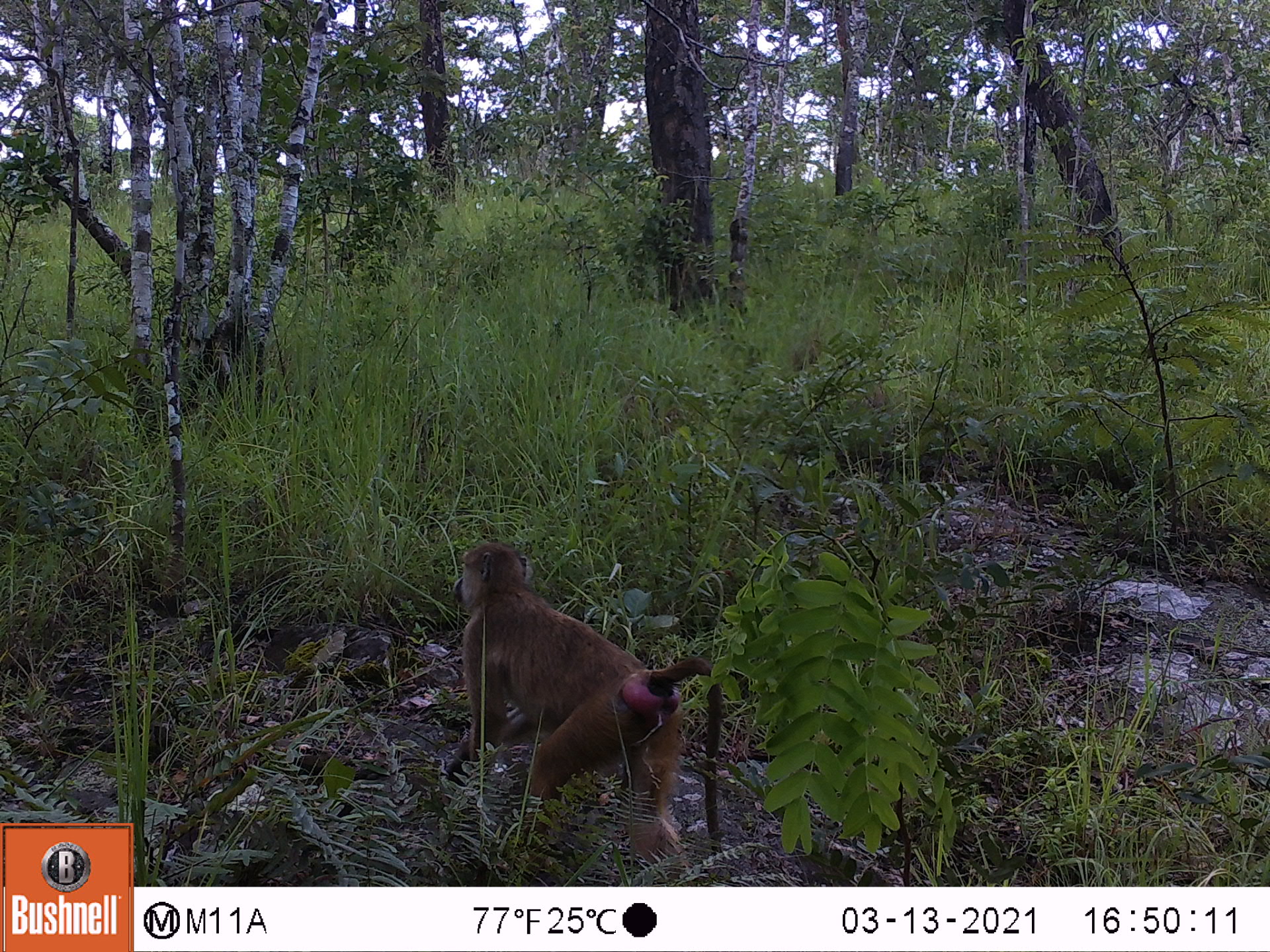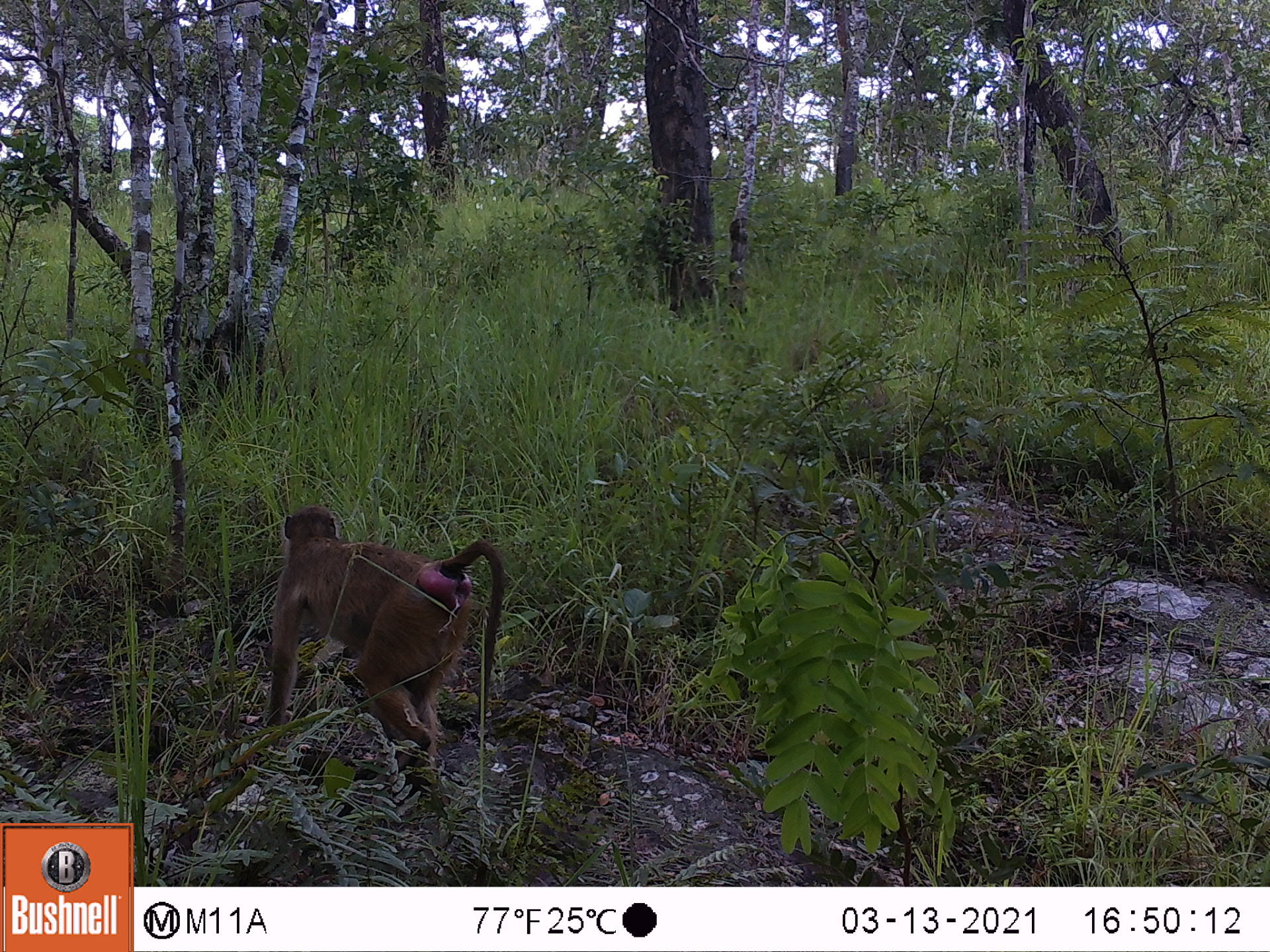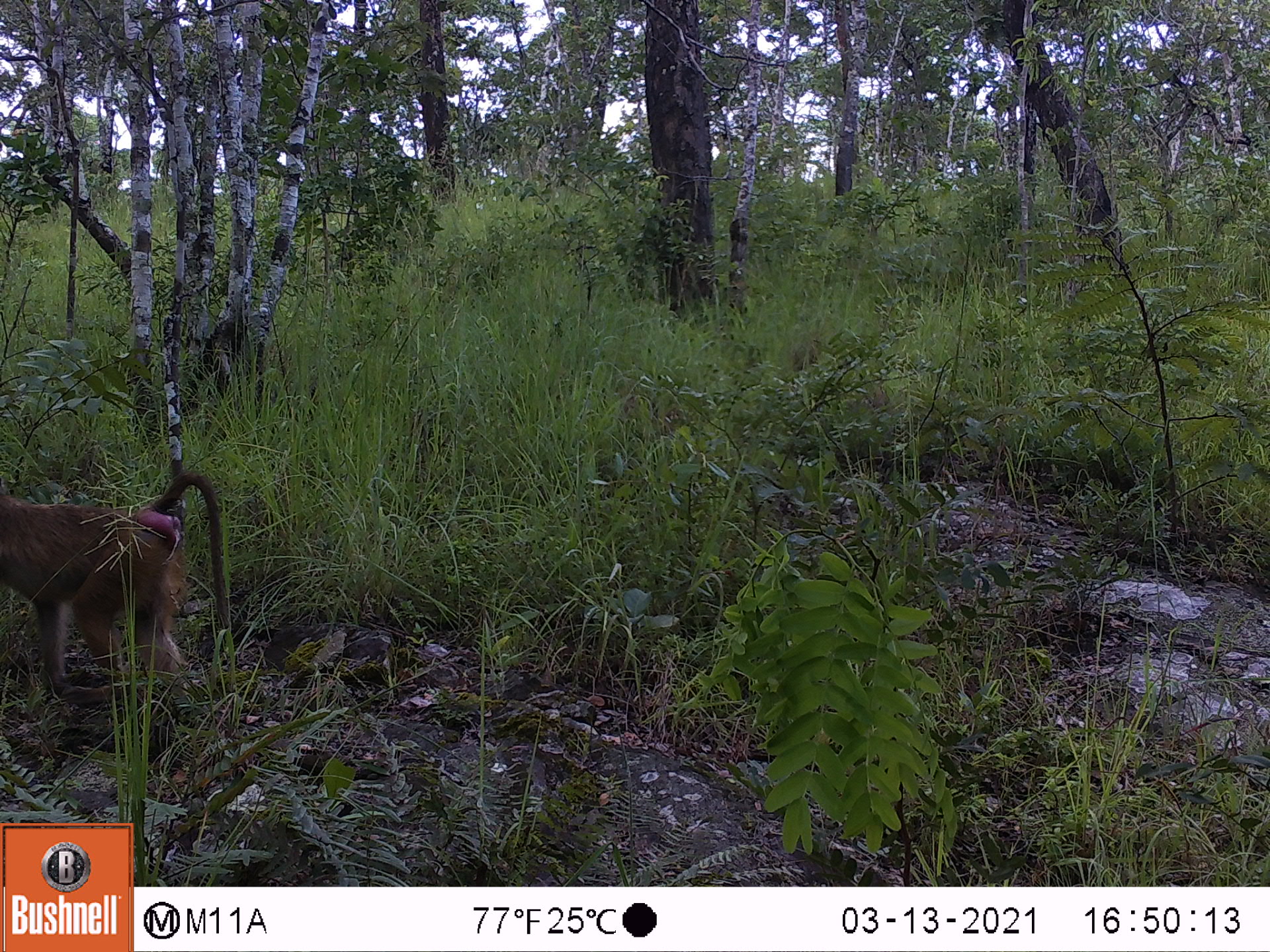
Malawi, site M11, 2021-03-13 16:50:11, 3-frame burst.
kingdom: Animalia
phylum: Chordata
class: Mammalia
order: Primates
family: Cercopithecidae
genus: Papio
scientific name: Papio cynocephalus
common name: yellow baboon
Yellow baboon (Papio cynocephalus), count 1.